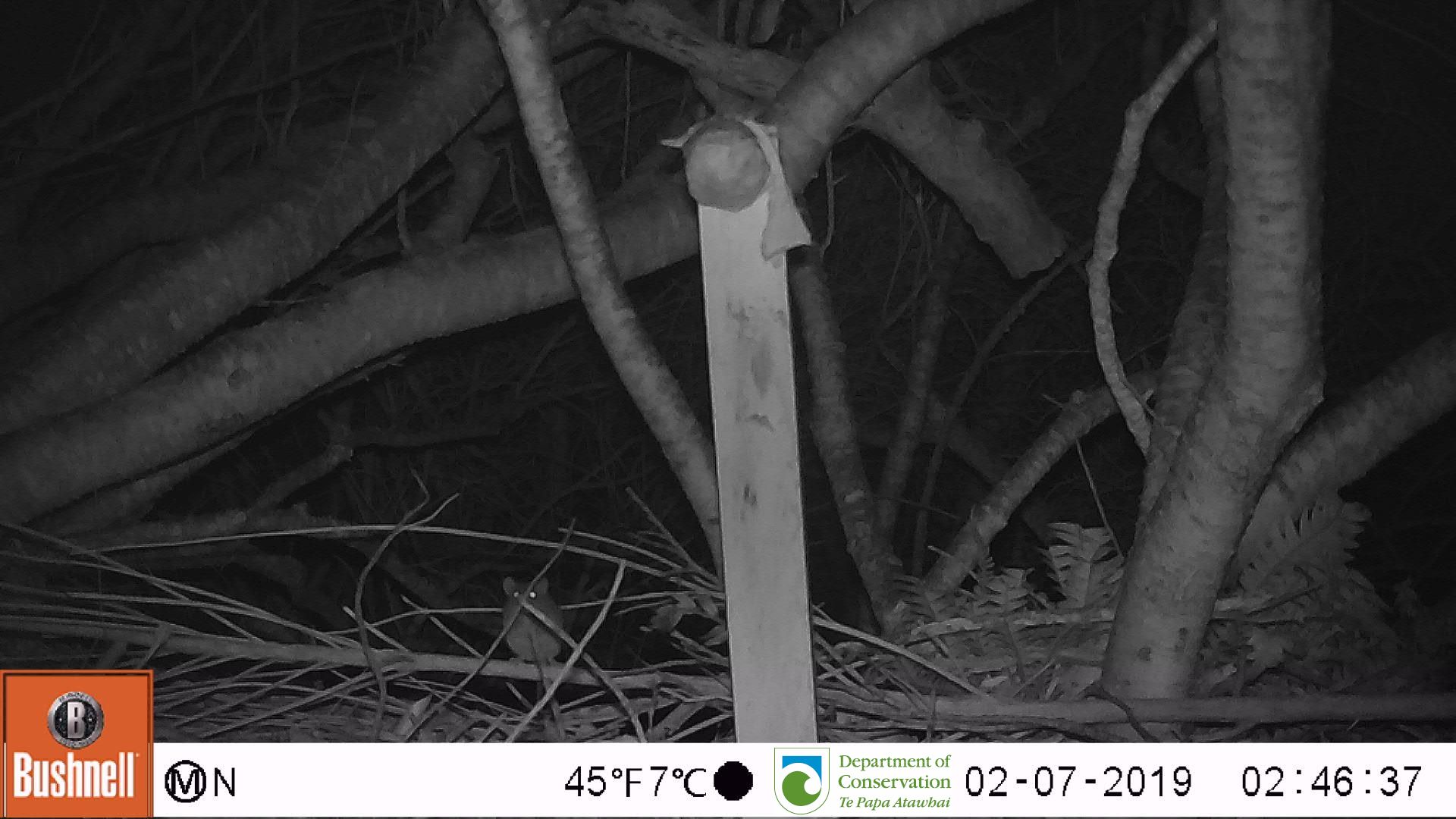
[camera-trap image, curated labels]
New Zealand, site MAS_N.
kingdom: Animalia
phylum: Chordata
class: Mammalia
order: Rodentia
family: Muridae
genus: Mus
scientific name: Mus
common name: mouse